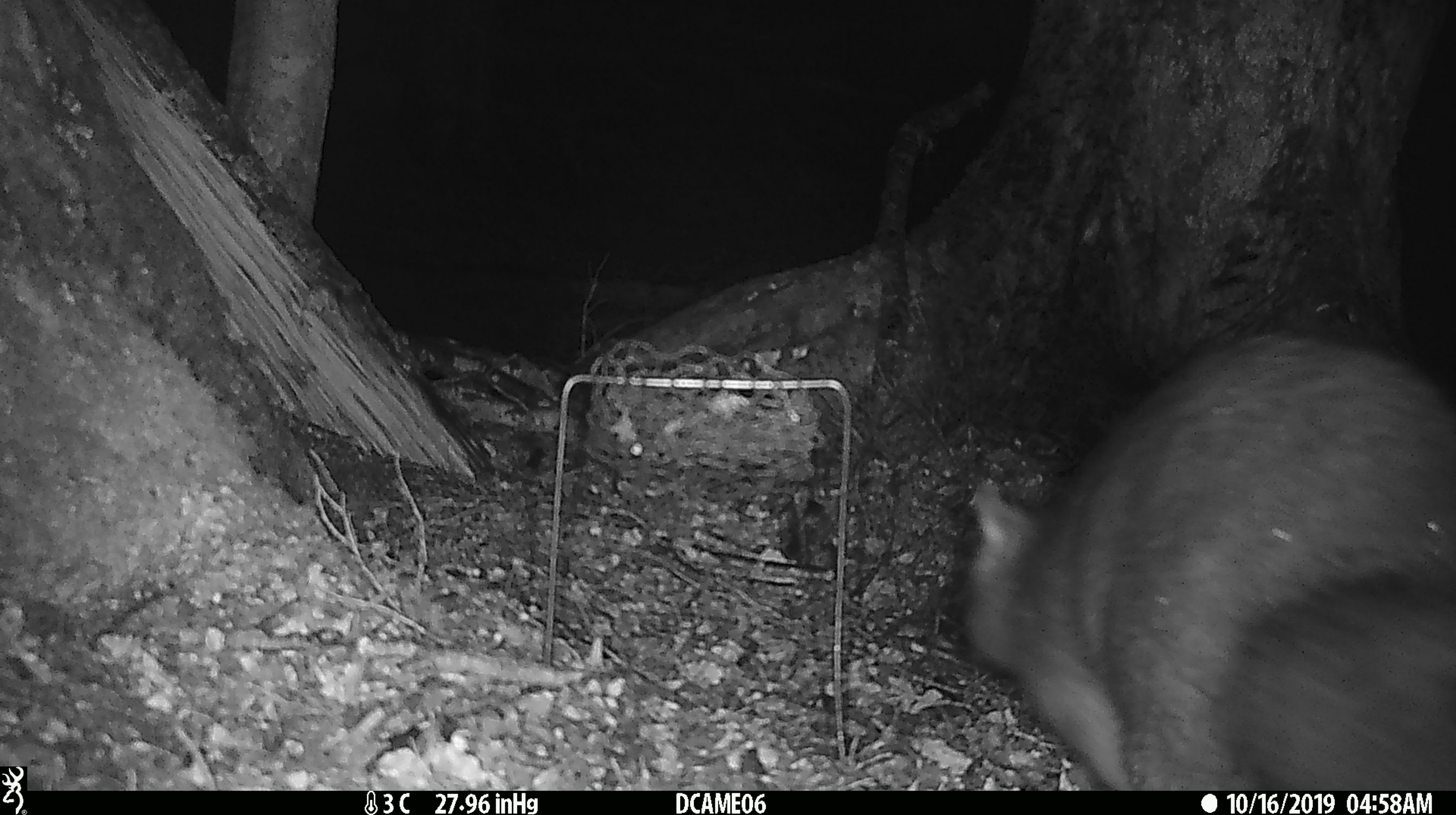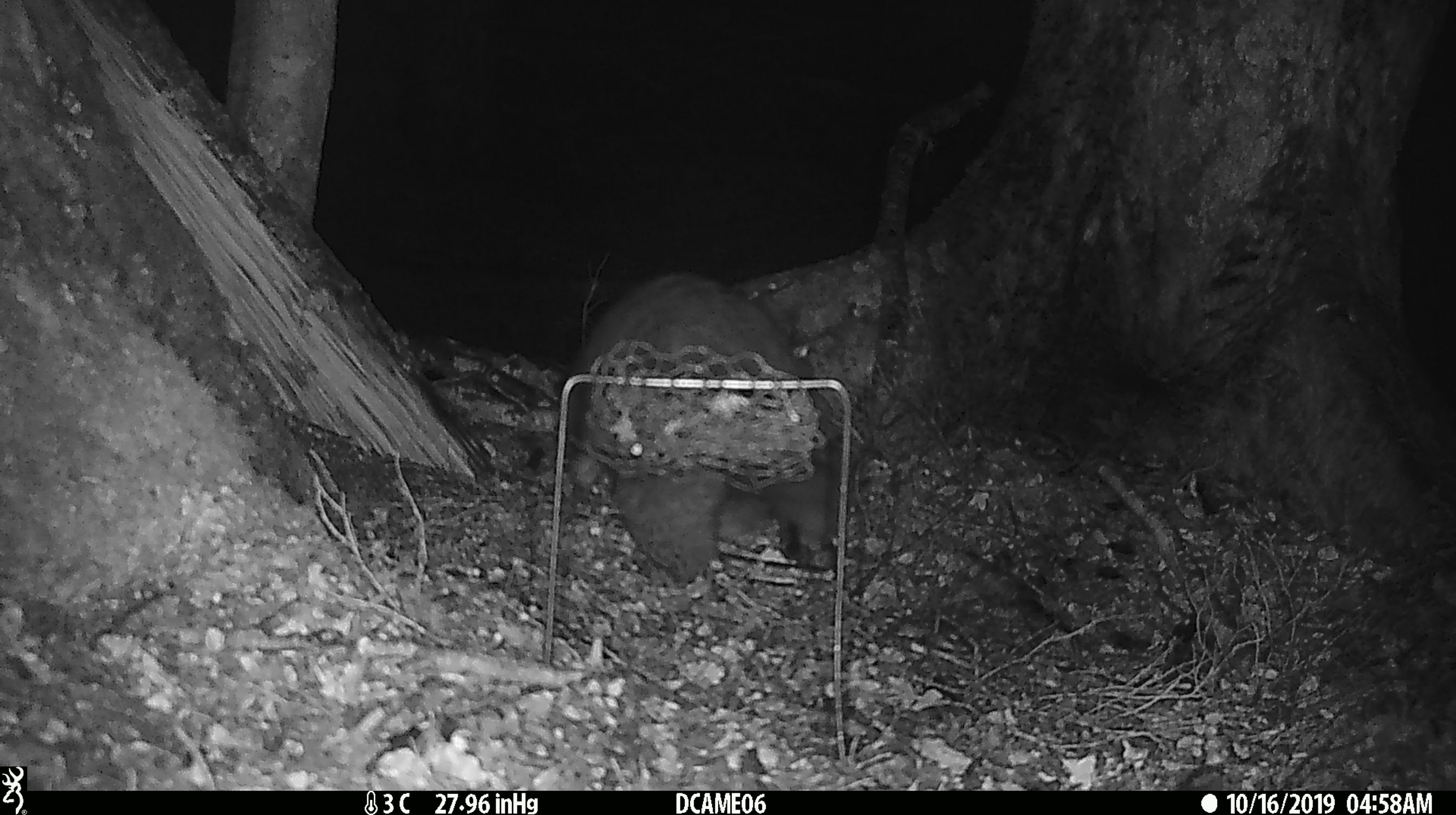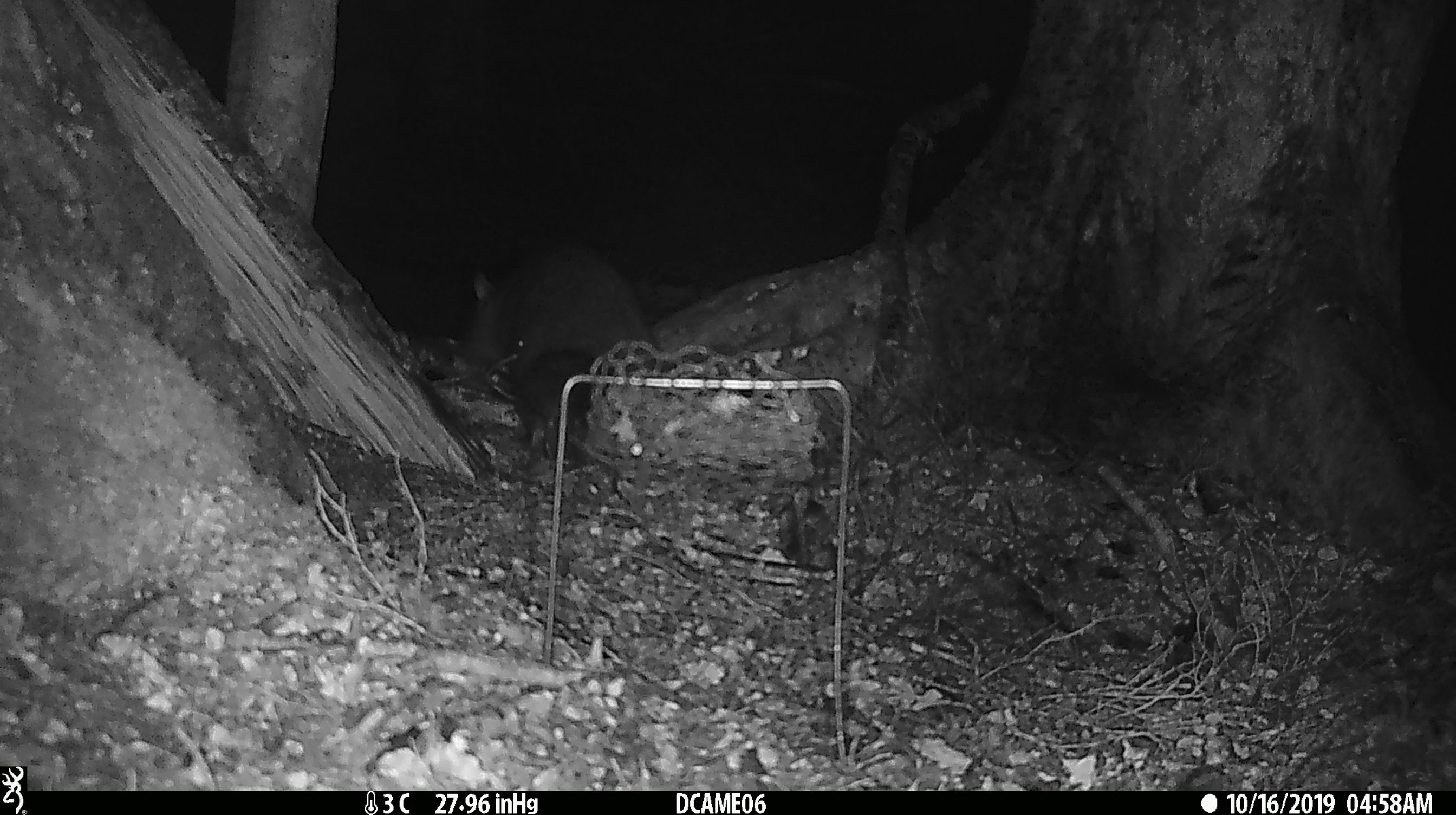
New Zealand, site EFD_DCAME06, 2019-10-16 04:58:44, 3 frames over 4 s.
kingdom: Animalia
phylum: Chordata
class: Mammalia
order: Diprotodontia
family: Phalangeridae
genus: Trichosurus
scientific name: Trichosurus vulpecula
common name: common brushtail possum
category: possum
Possum (common brushtail possum) (Trichosurus vulpecula).